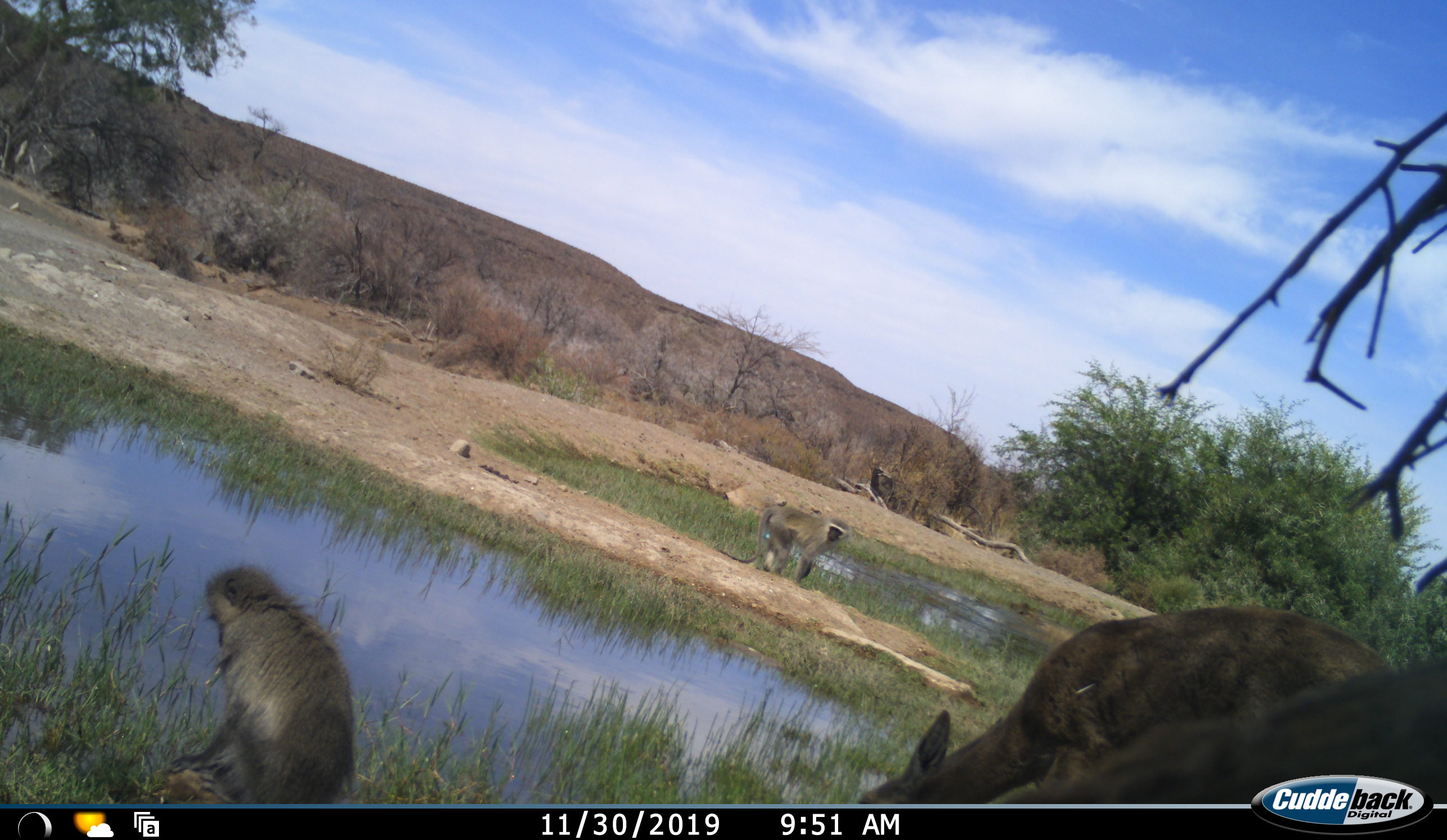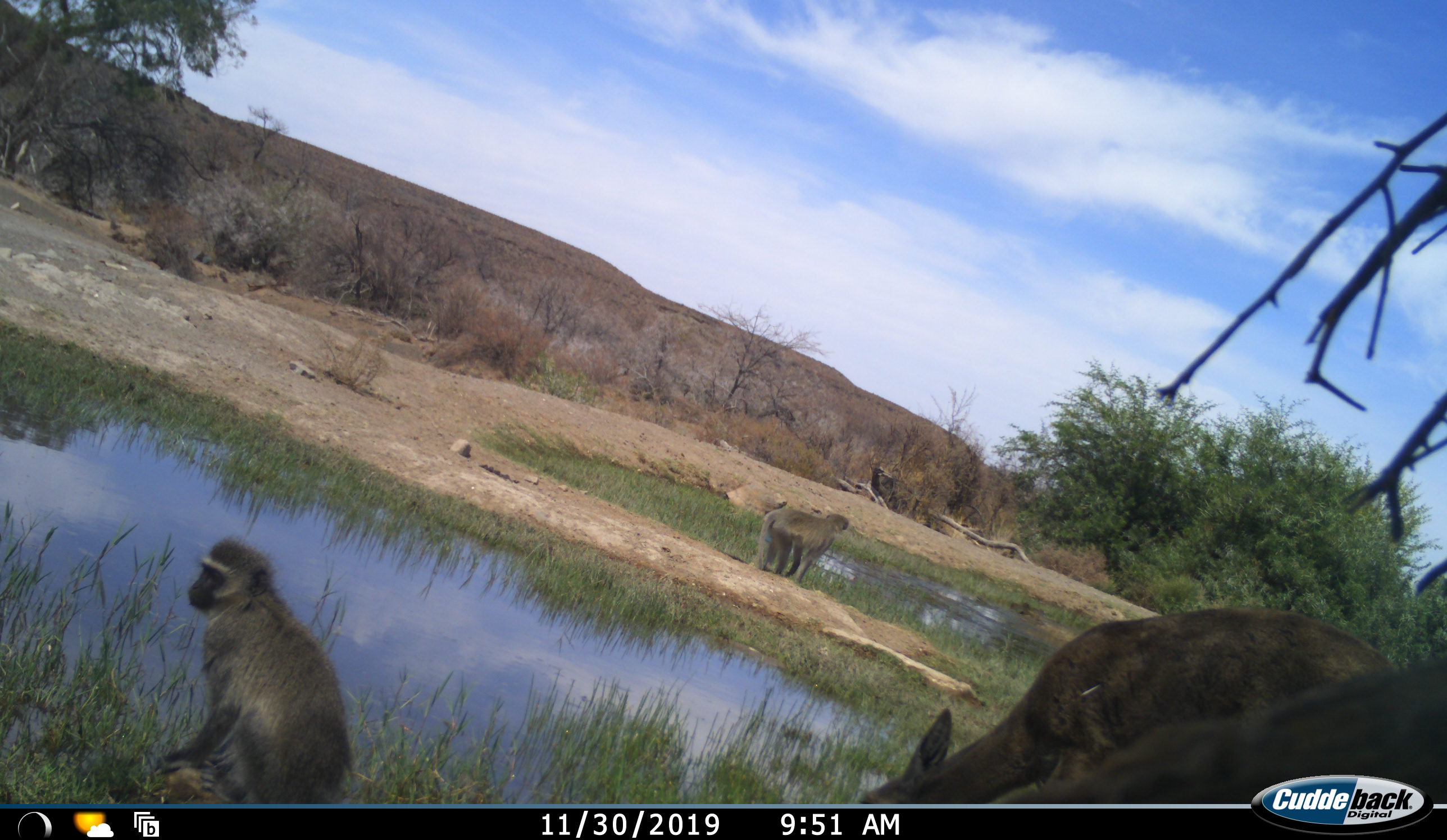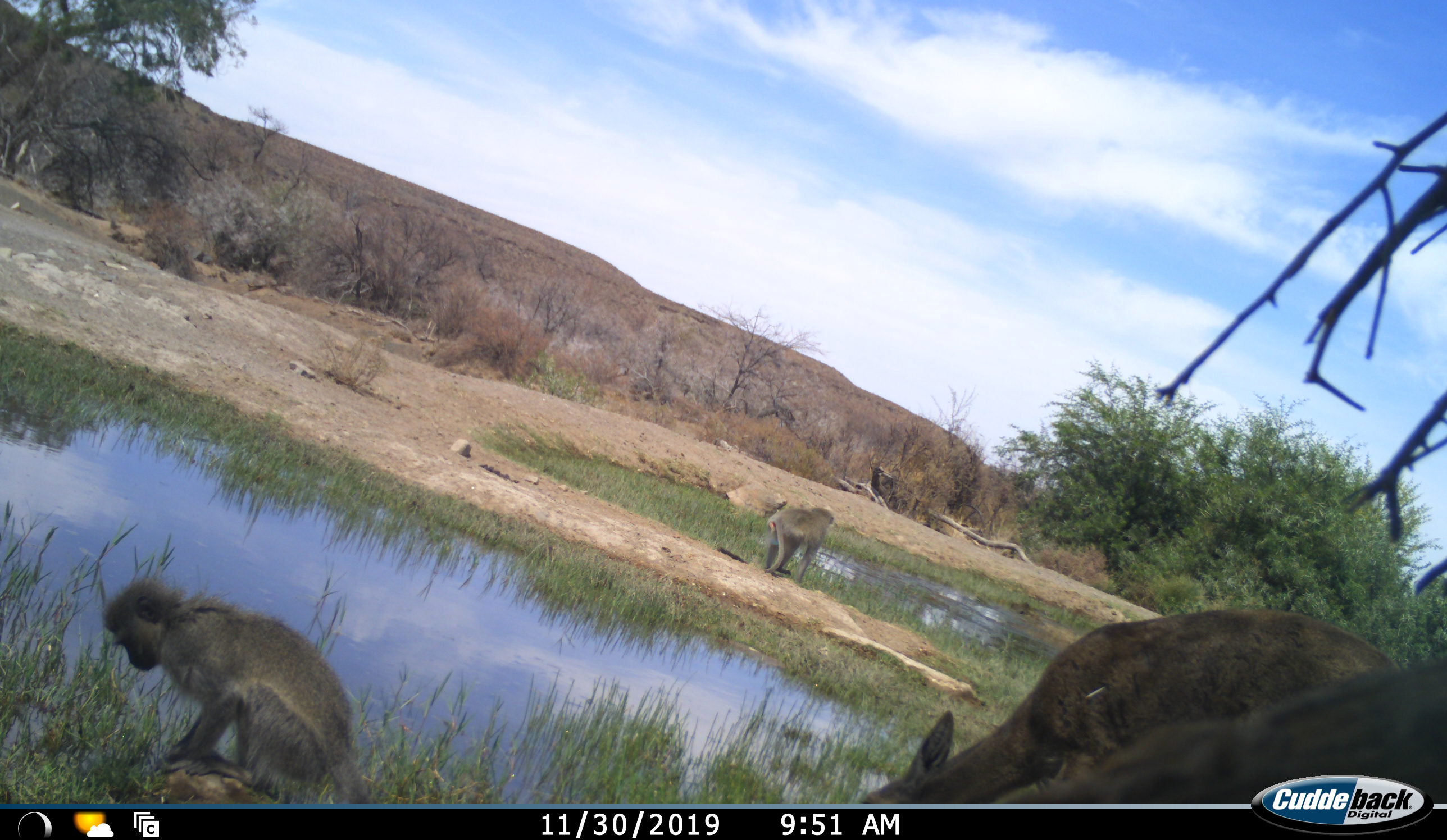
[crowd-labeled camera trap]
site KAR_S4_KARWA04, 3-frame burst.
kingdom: Animalia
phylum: Chordata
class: Mammalia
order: Primates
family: Cercopithecidae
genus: Chlorocebus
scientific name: Chlorocebus pygerythrus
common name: vervet monkey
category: monkeyvervet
Monkeyvervet (vervet monkey) (Chlorocebus pygerythrus), count 2. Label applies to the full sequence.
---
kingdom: Animalia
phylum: Chordata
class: Mammalia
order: Artiodactyla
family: Bovidae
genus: Pelea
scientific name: Pelea capreolus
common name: grey rhebok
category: rhebokgrey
Rhebokgrey (grey rhebok) (Pelea capreolus), count 1. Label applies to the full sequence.